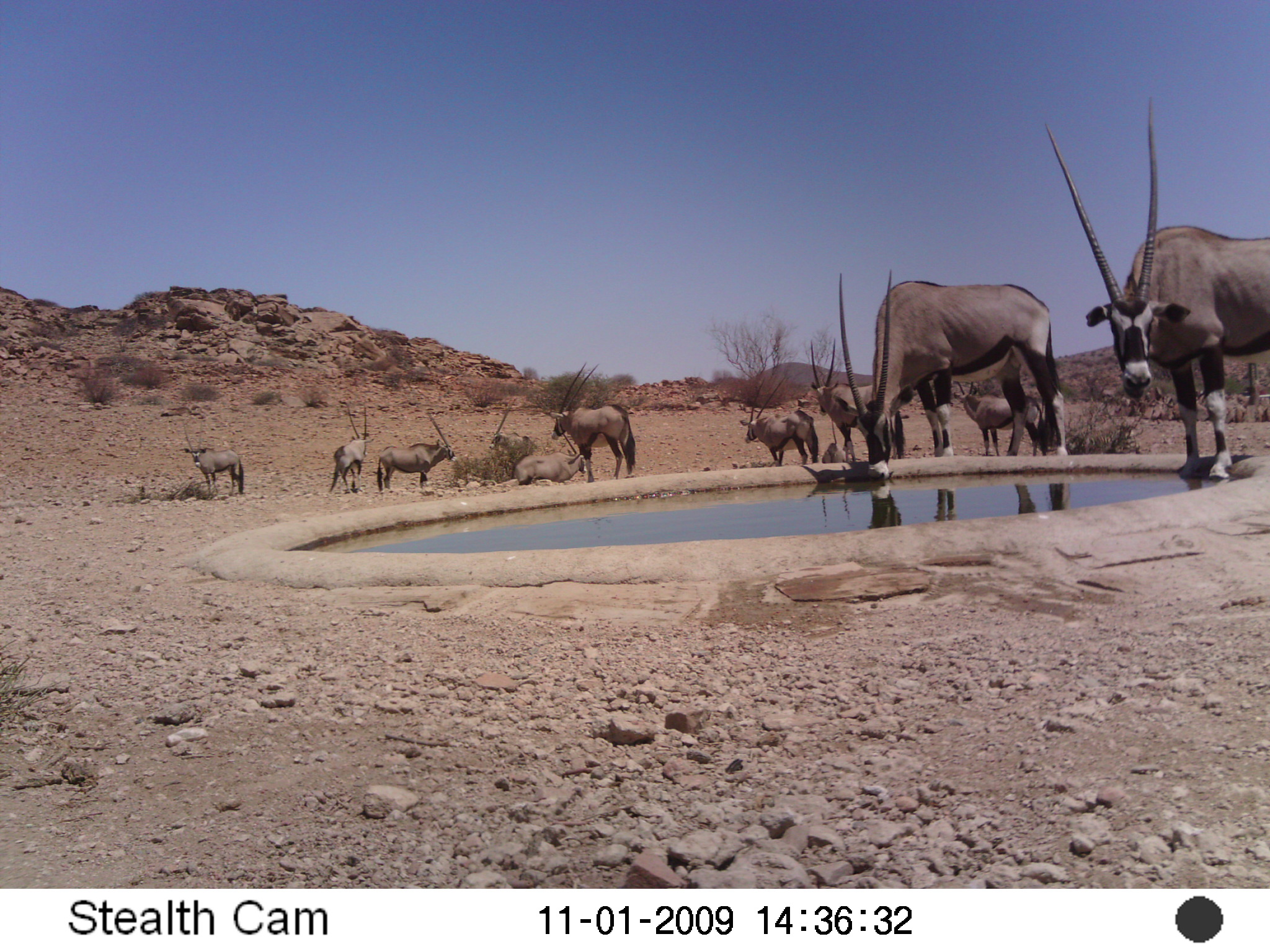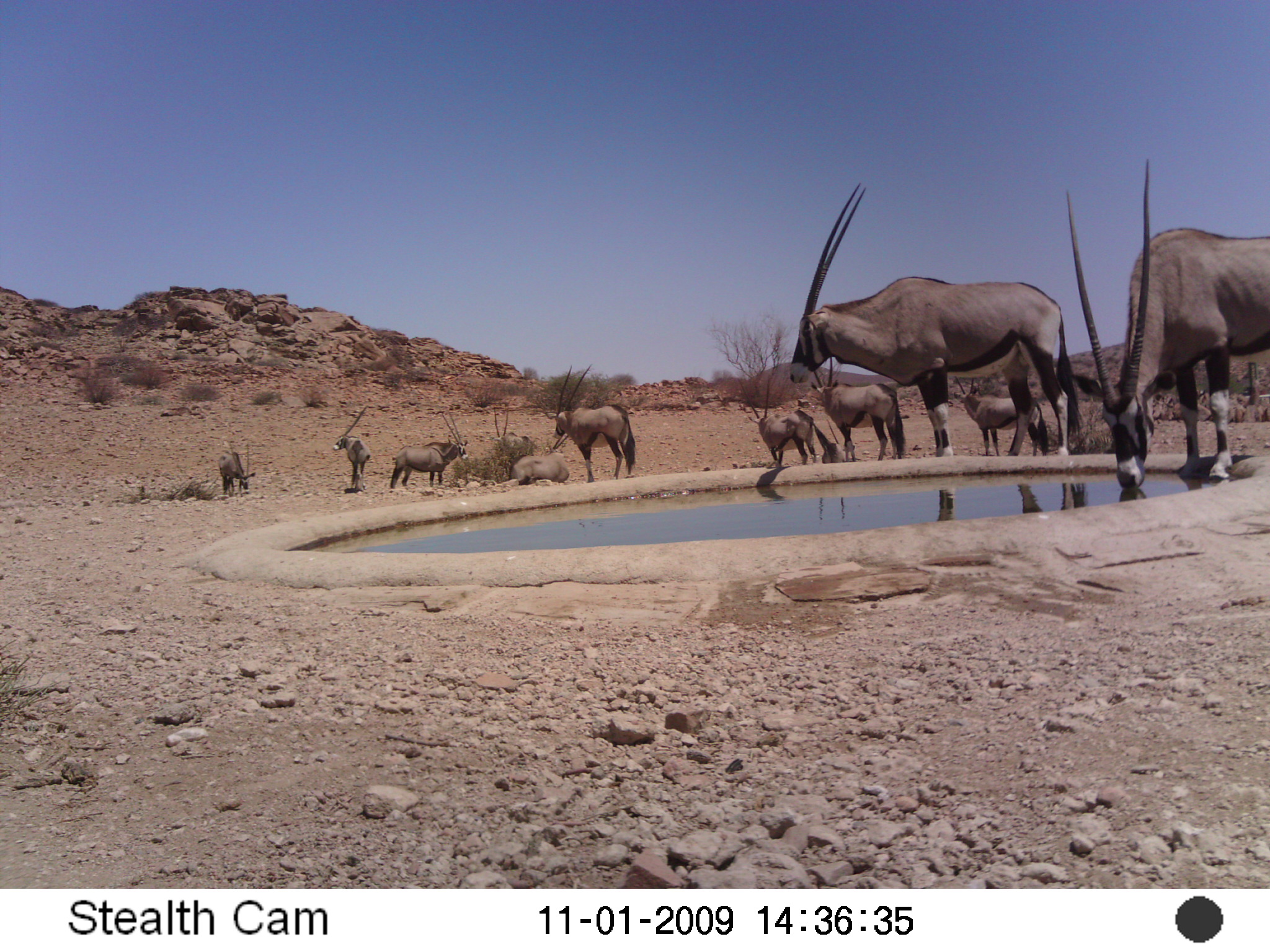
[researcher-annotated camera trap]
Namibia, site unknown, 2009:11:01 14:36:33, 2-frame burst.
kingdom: Animalia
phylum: Chordata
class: Mammalia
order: Artiodactyla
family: Bovidae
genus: Oryx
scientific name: Oryx gazella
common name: gemsbok